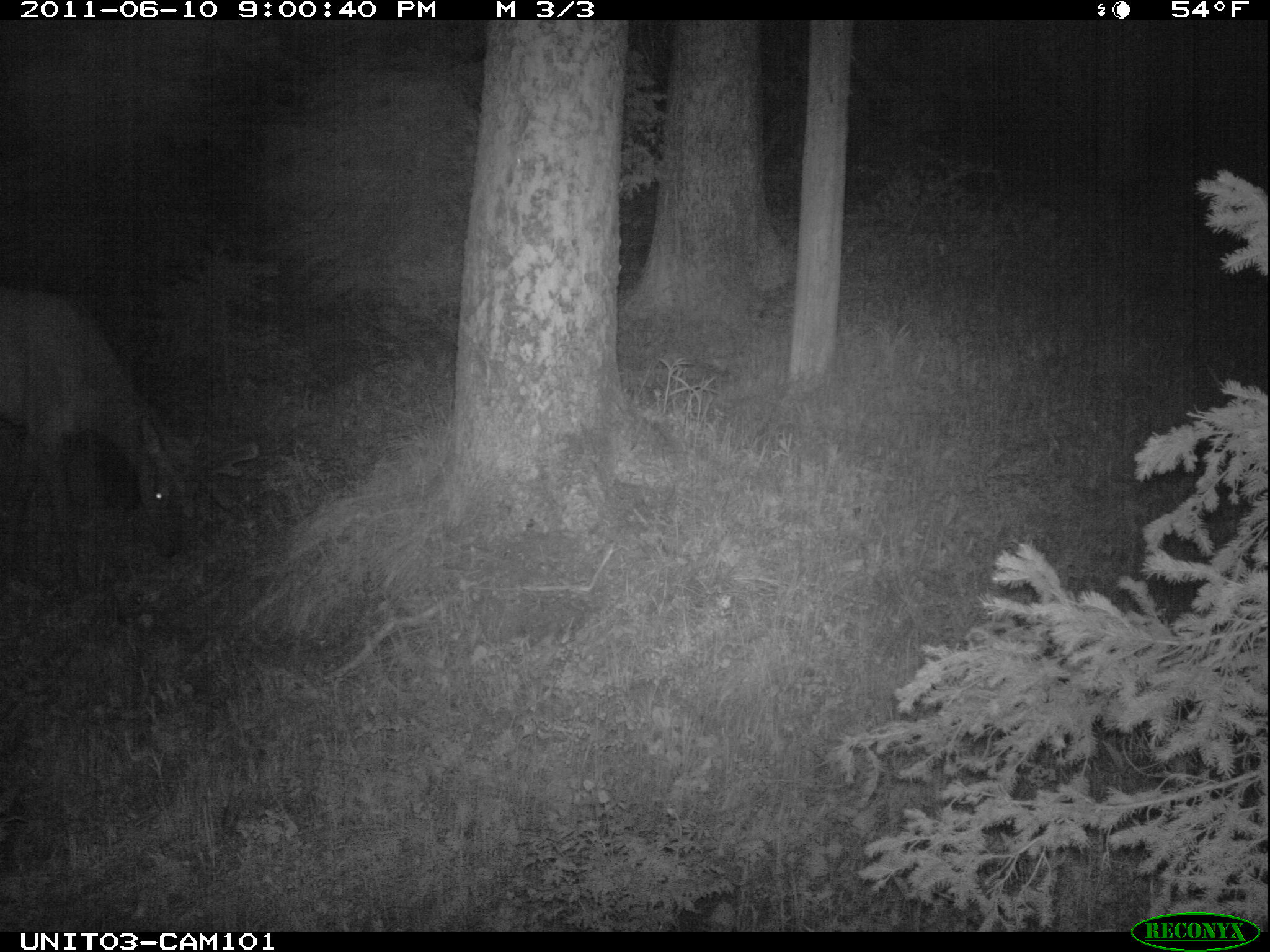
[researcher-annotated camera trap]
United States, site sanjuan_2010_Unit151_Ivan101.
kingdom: Animalia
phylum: Chordata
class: Mammalia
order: Artiodactyla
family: Cervidae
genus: Cervus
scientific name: Cervus elaphus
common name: red deer